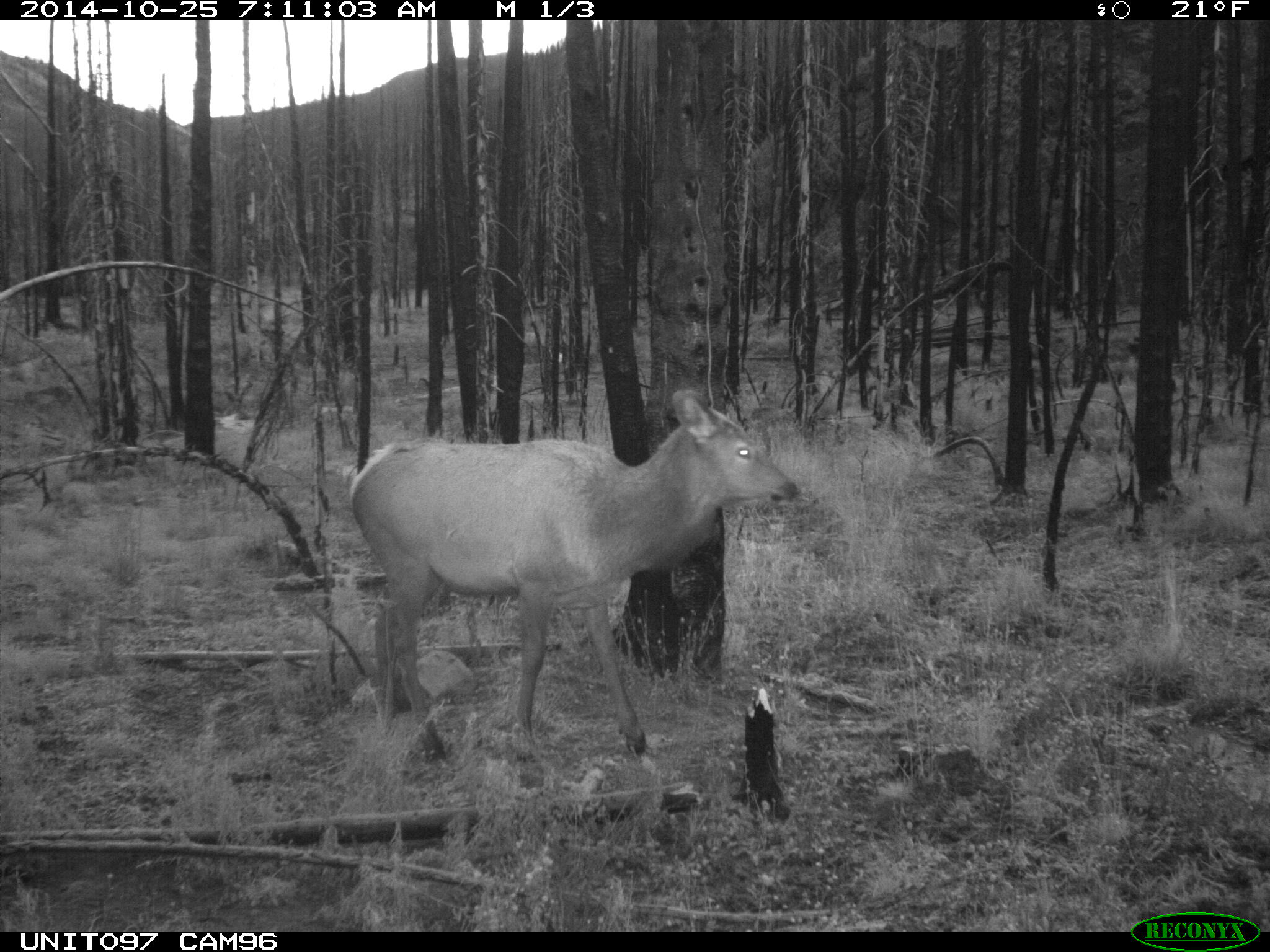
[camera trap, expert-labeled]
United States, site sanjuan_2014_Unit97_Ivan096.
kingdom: Animalia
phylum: Chordata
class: Mammalia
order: Artiodactyla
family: Cervidae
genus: Cervus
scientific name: Cervus elaphus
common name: red deer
Cervus elaphus (red deer).